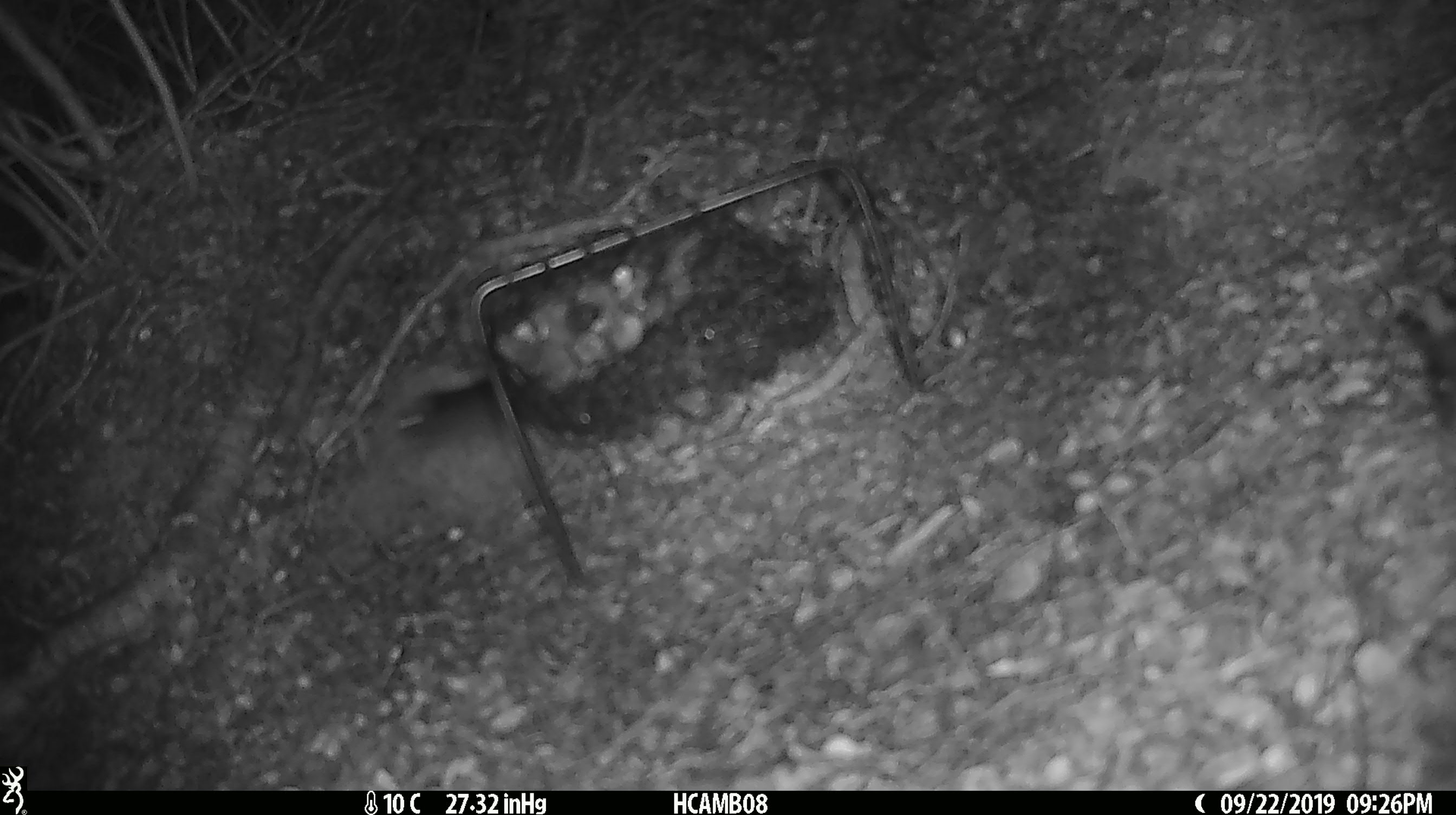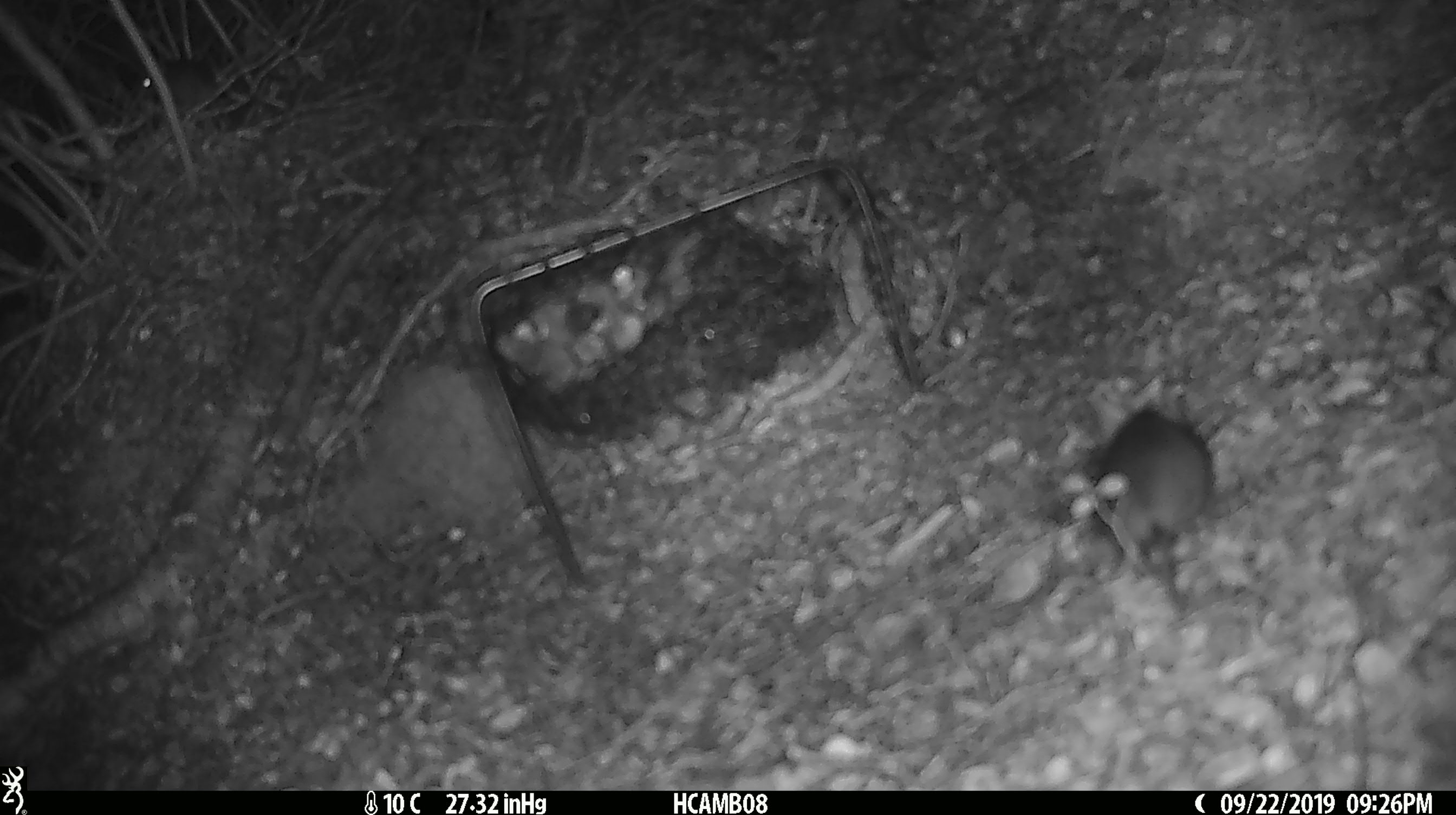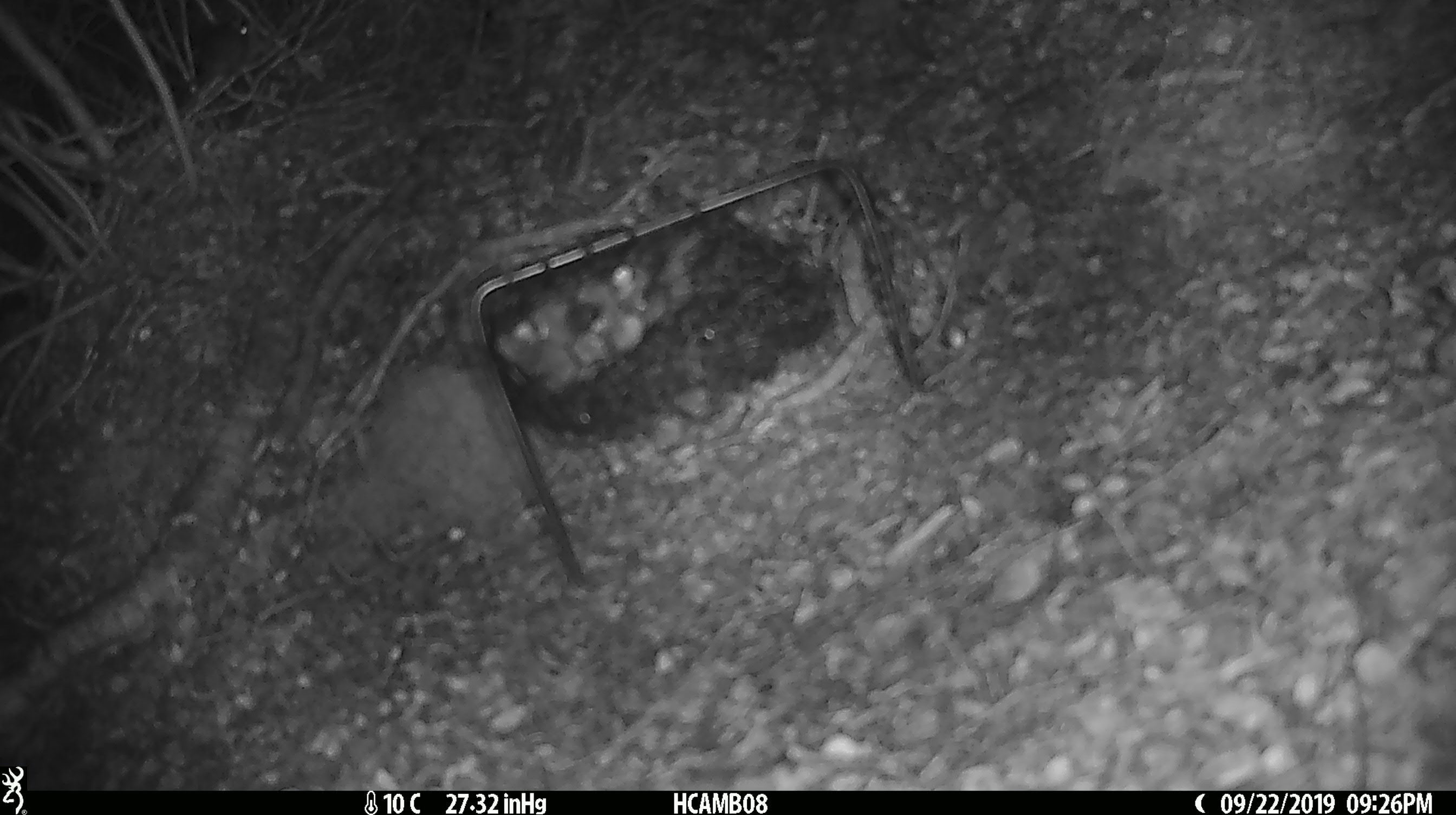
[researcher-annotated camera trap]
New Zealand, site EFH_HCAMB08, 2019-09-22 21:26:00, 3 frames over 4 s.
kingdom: Animalia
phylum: Chordata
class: Mammalia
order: Rodentia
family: Muridae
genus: Mus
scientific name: Mus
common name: mouse